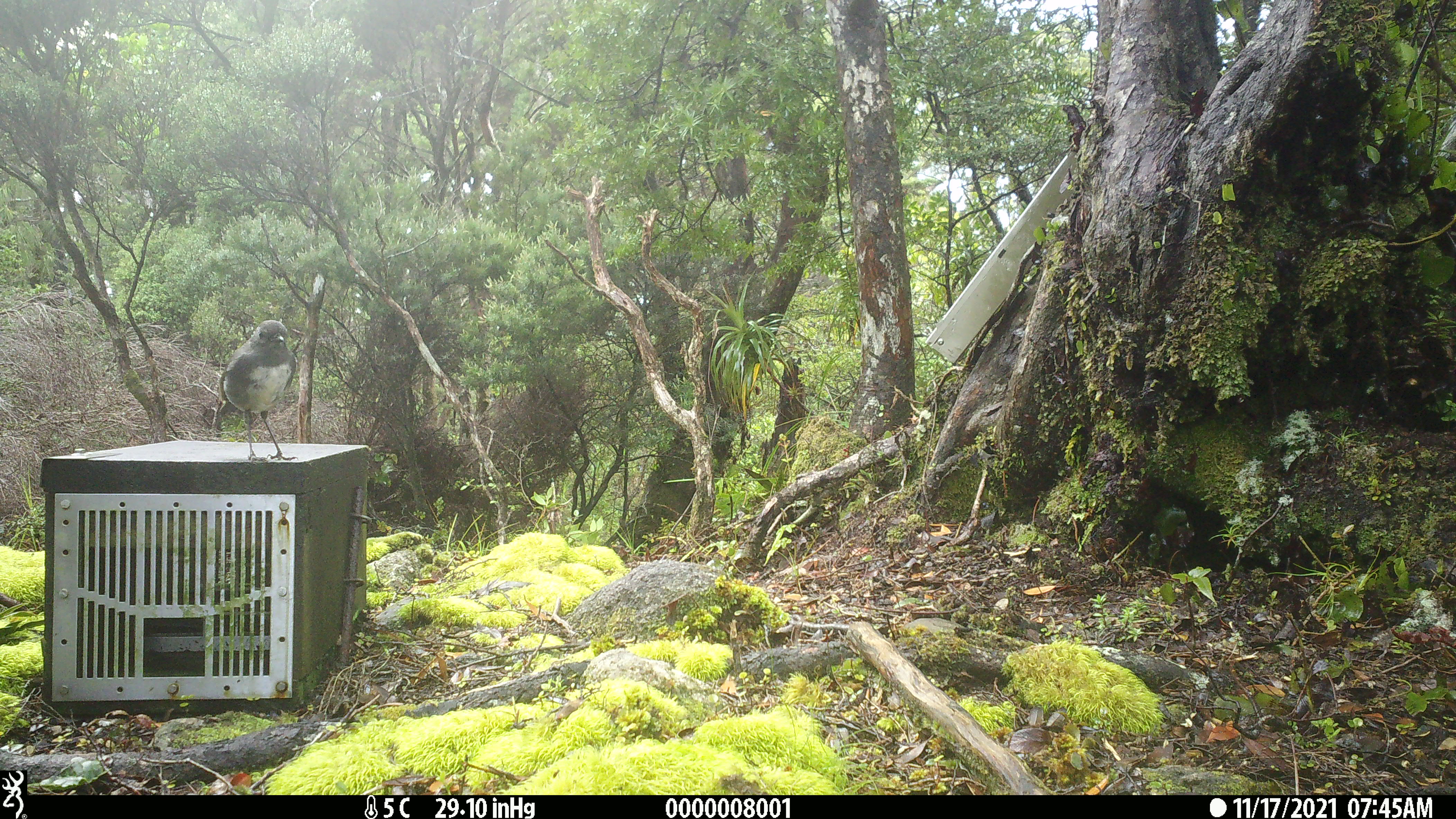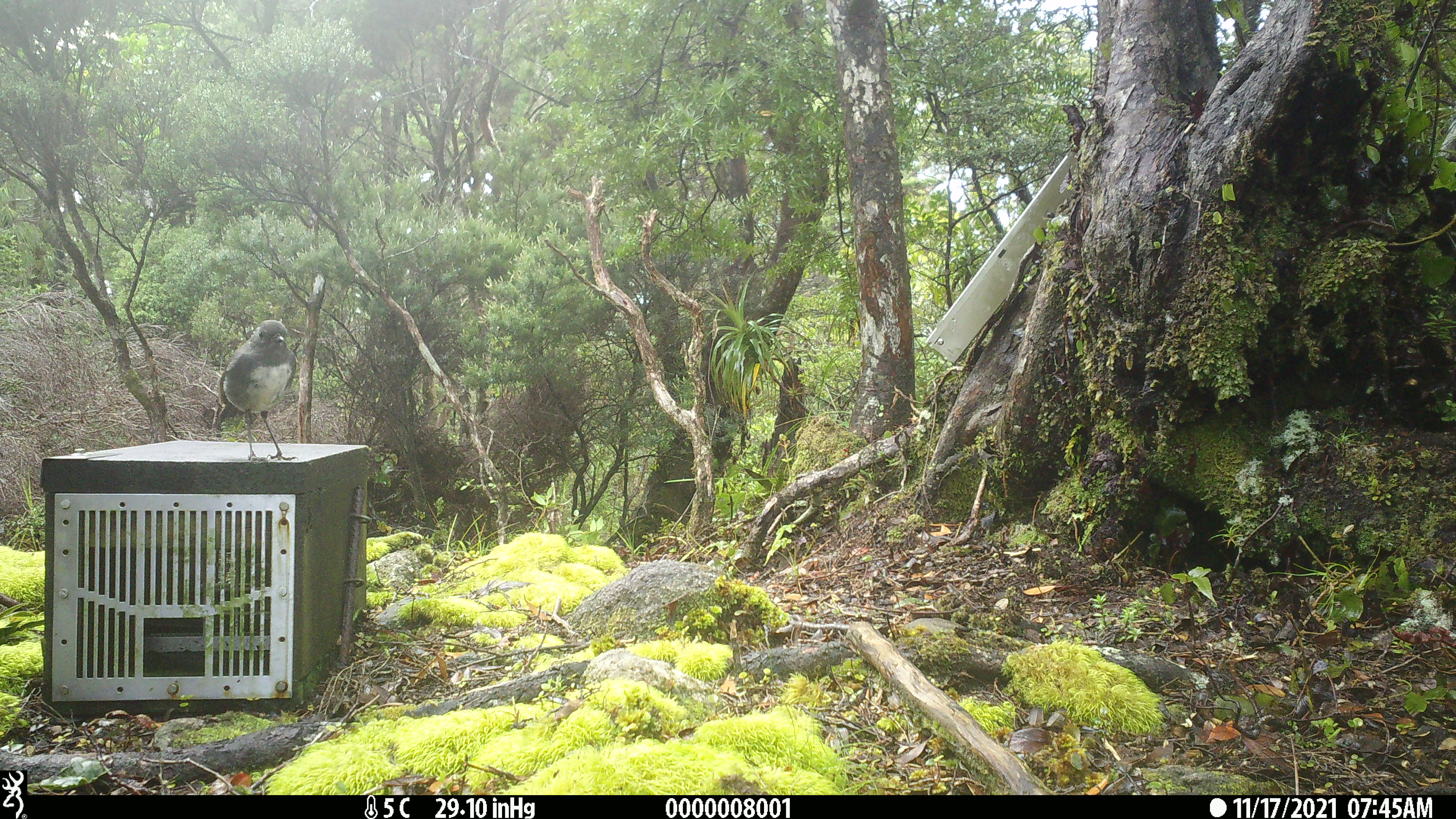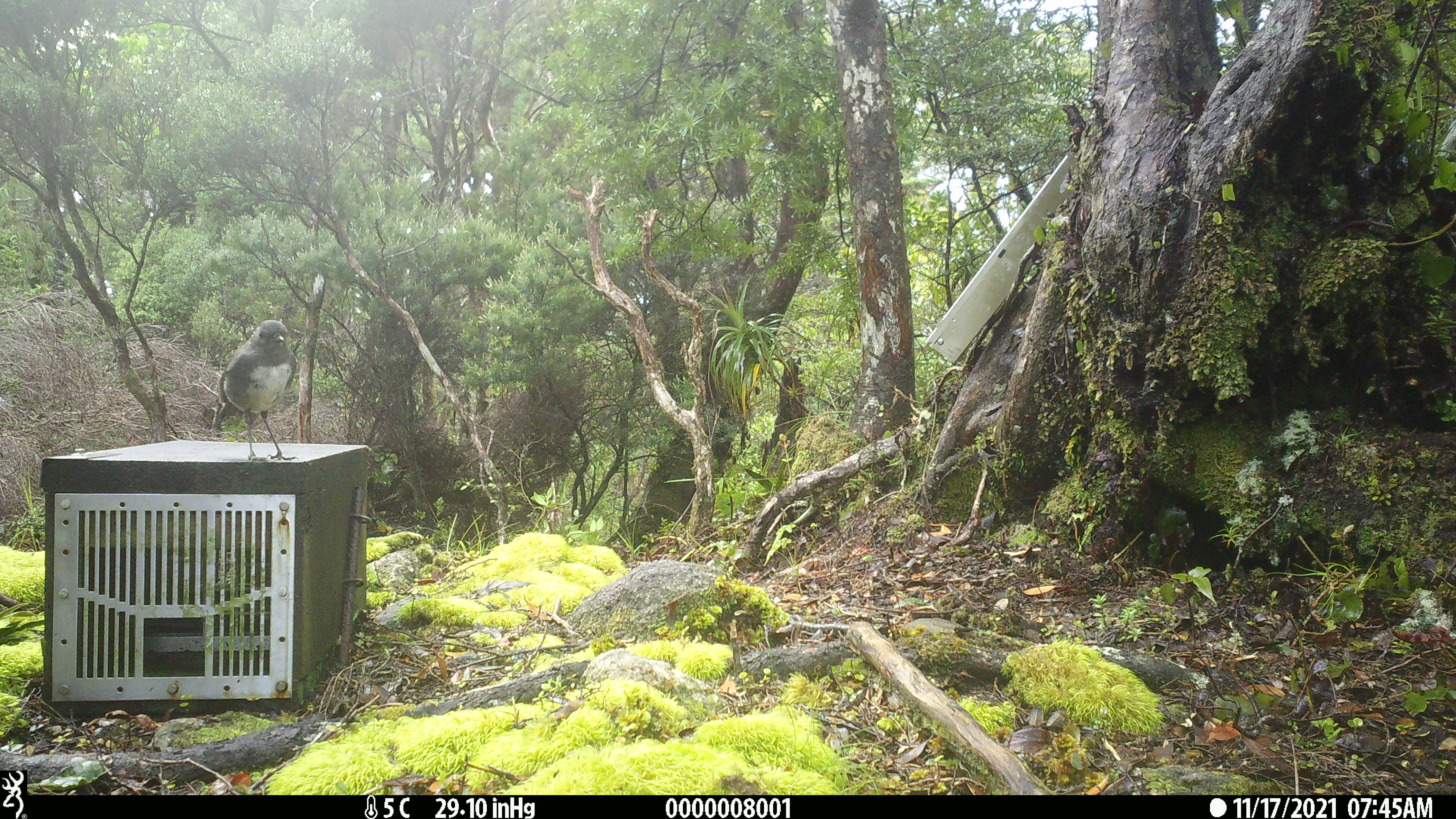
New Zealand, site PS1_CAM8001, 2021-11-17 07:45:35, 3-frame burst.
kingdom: Animalia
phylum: Chordata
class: Aves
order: Passeriformes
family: Petroicidae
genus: Petroica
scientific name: Petroica australis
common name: new zealand robin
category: robin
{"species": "robin (new zealand robin) (Petroica australis)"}